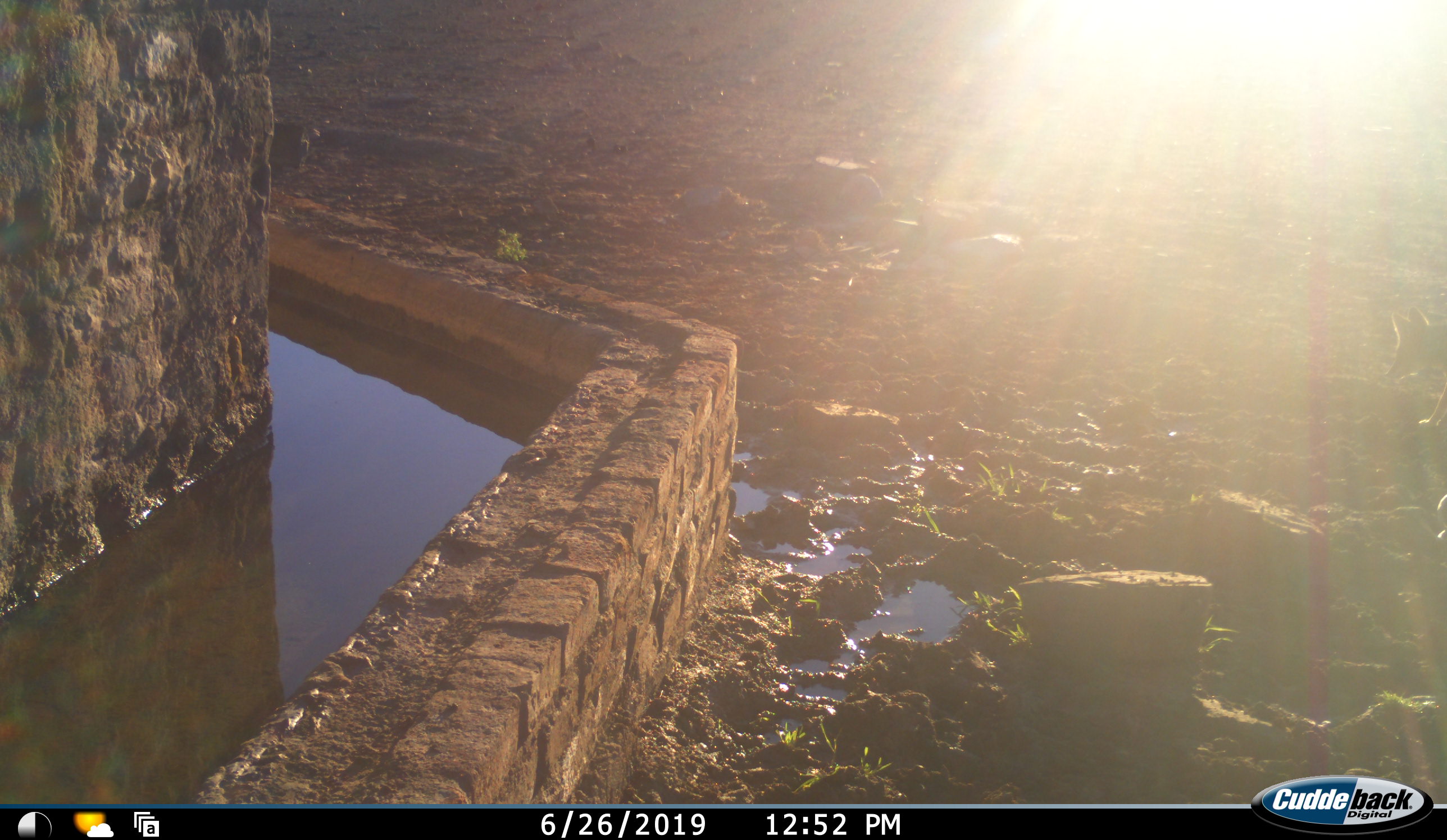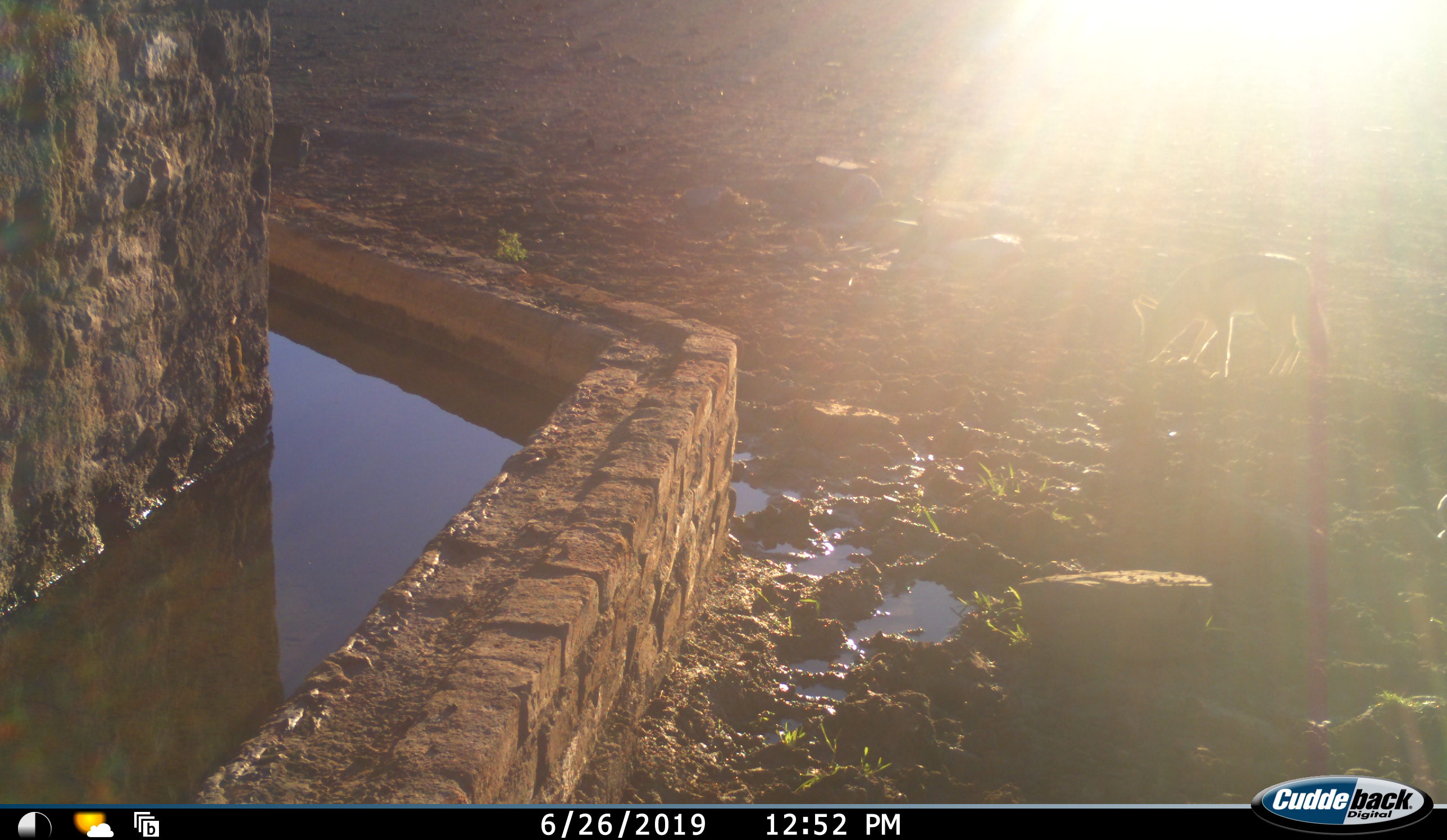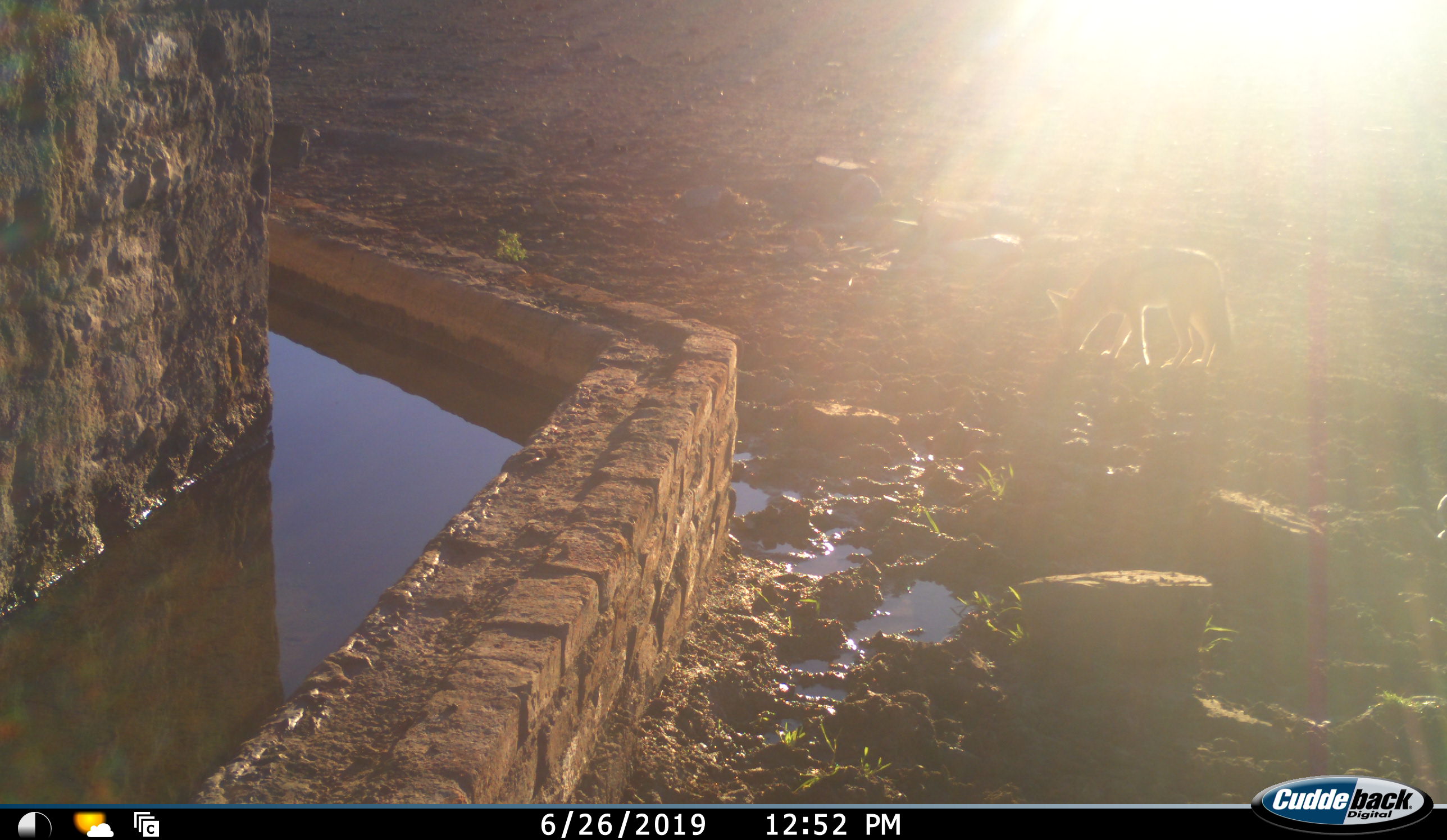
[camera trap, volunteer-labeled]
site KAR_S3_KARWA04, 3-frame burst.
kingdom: Animalia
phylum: Chordata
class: Mammalia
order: Carnivora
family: Canidae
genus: Lupulella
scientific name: Lupulella mesomelas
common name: black-backed jackal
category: jackalblackbacked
Jackalblackbacked (black-backed jackal) (Lupulella mesomelas), count 1. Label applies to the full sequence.